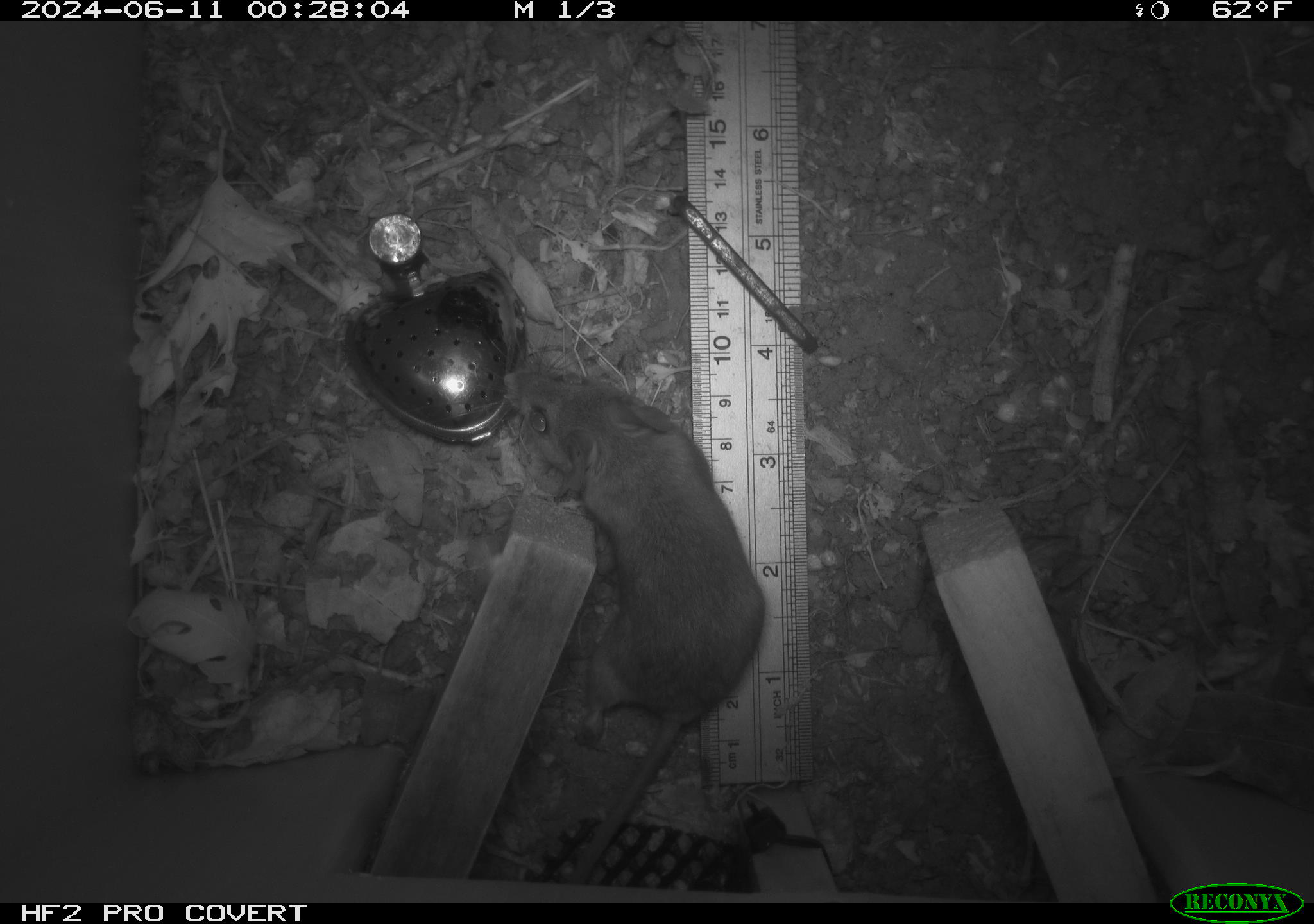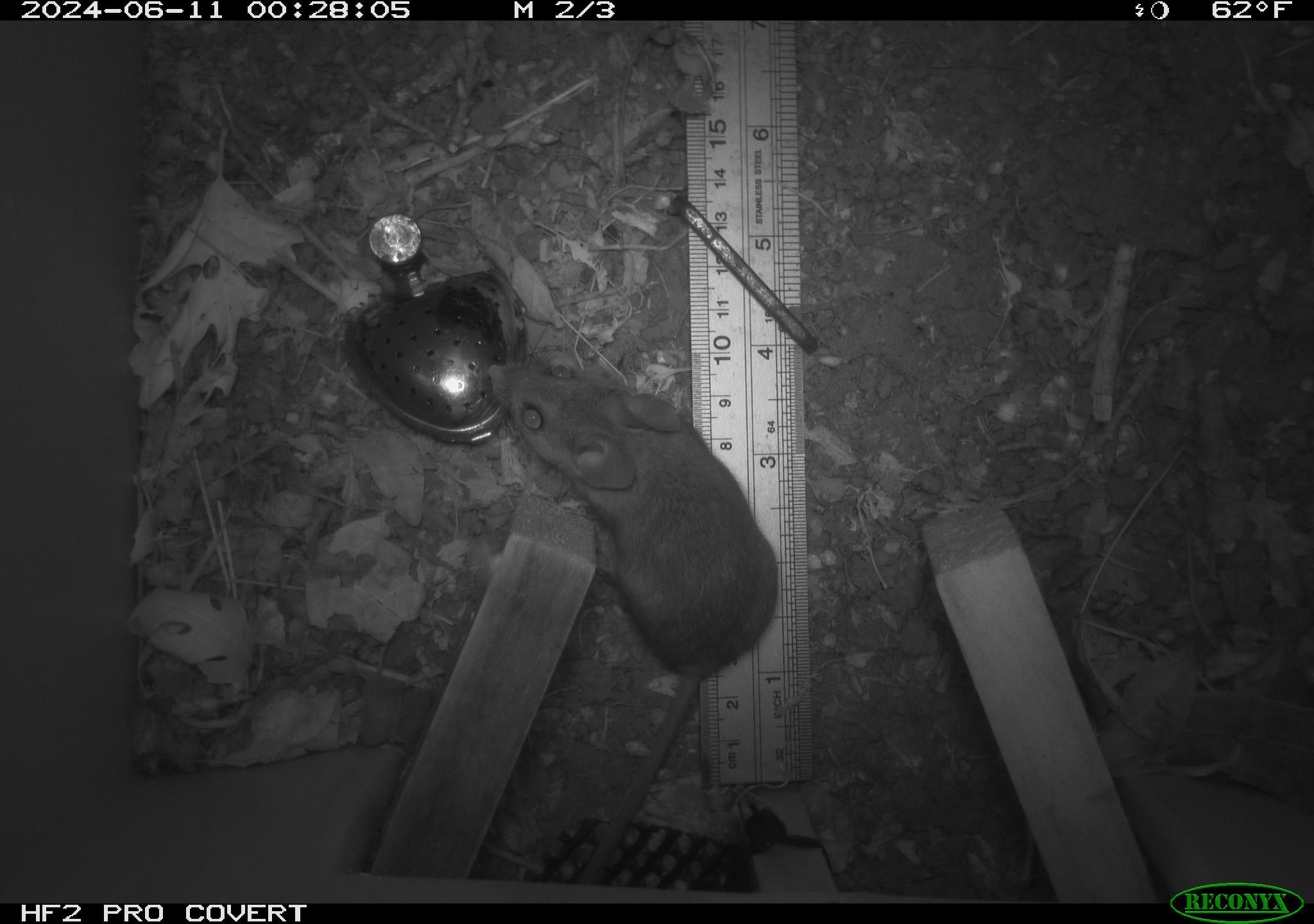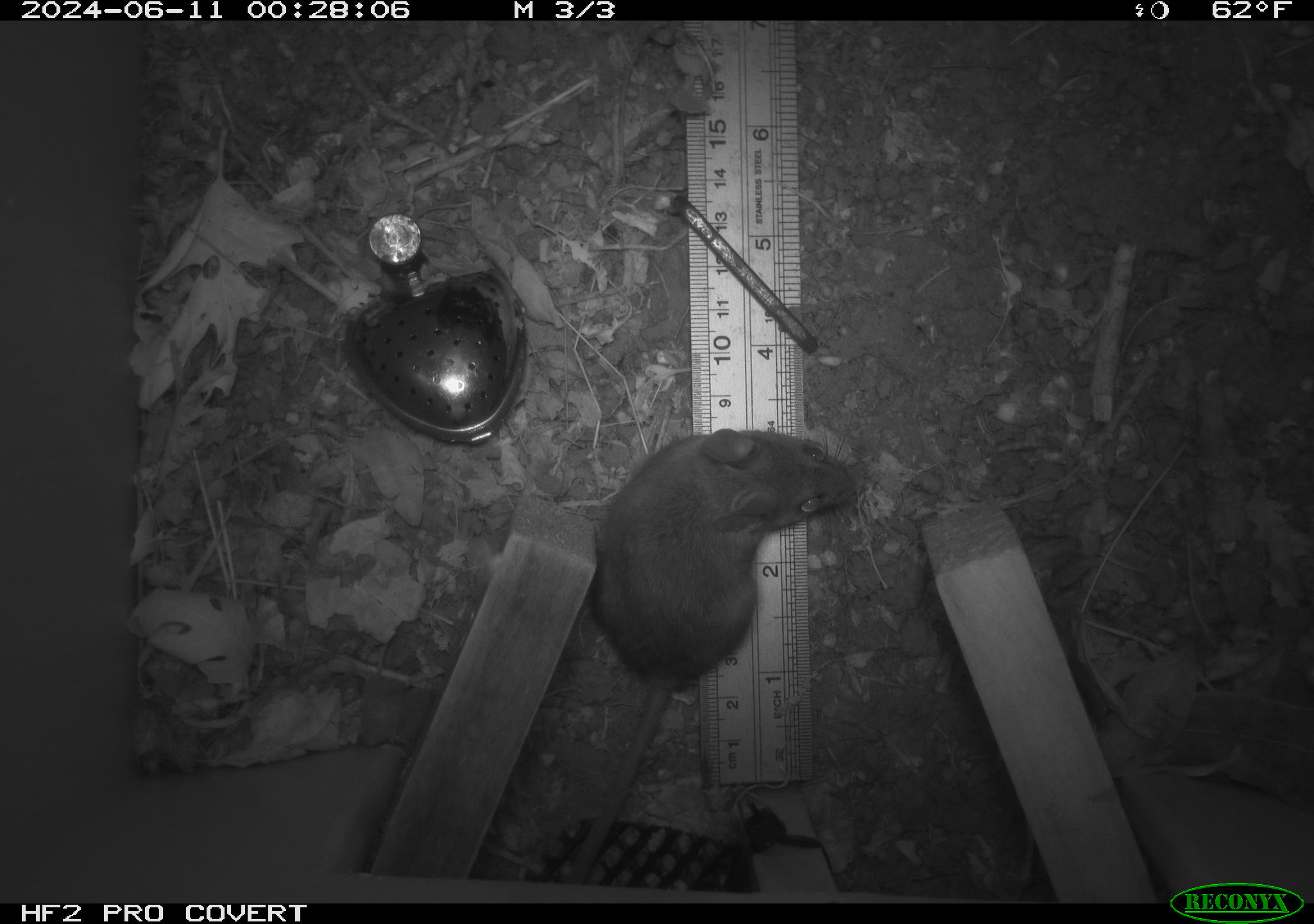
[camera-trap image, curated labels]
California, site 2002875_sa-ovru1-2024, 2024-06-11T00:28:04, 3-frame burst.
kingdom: Animalia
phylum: Chordata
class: Mammalia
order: Rodentia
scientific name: Rodentia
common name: rodent